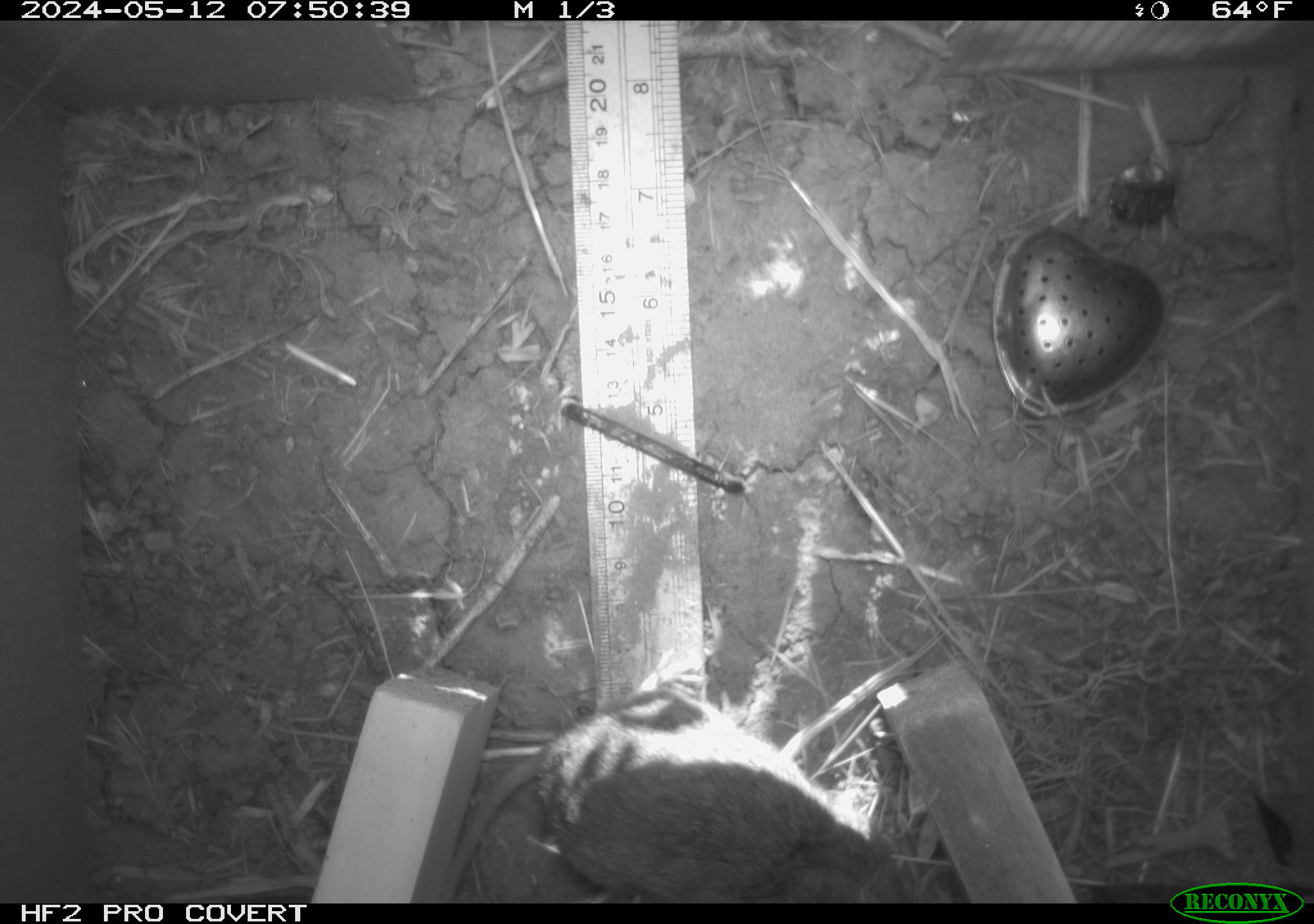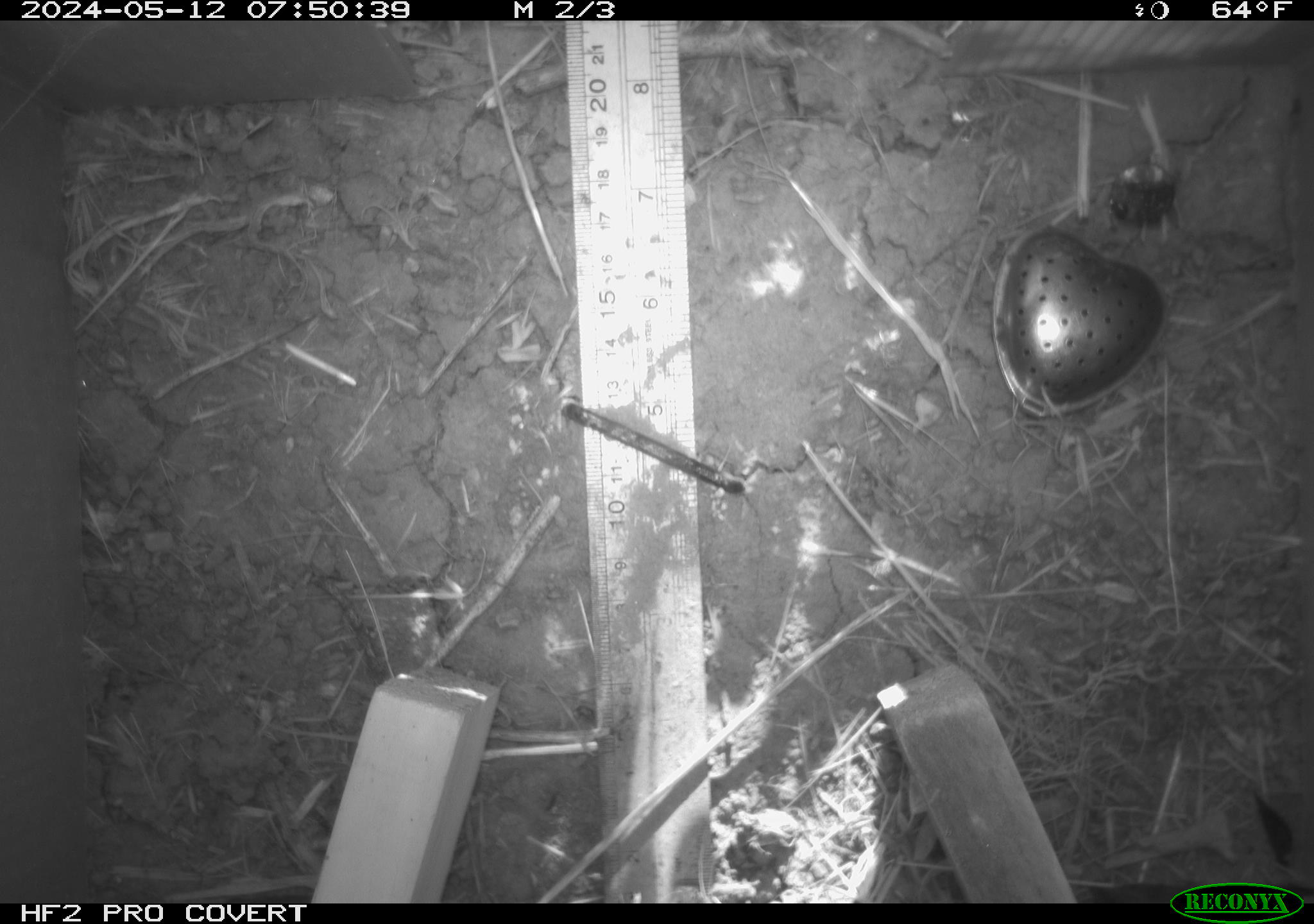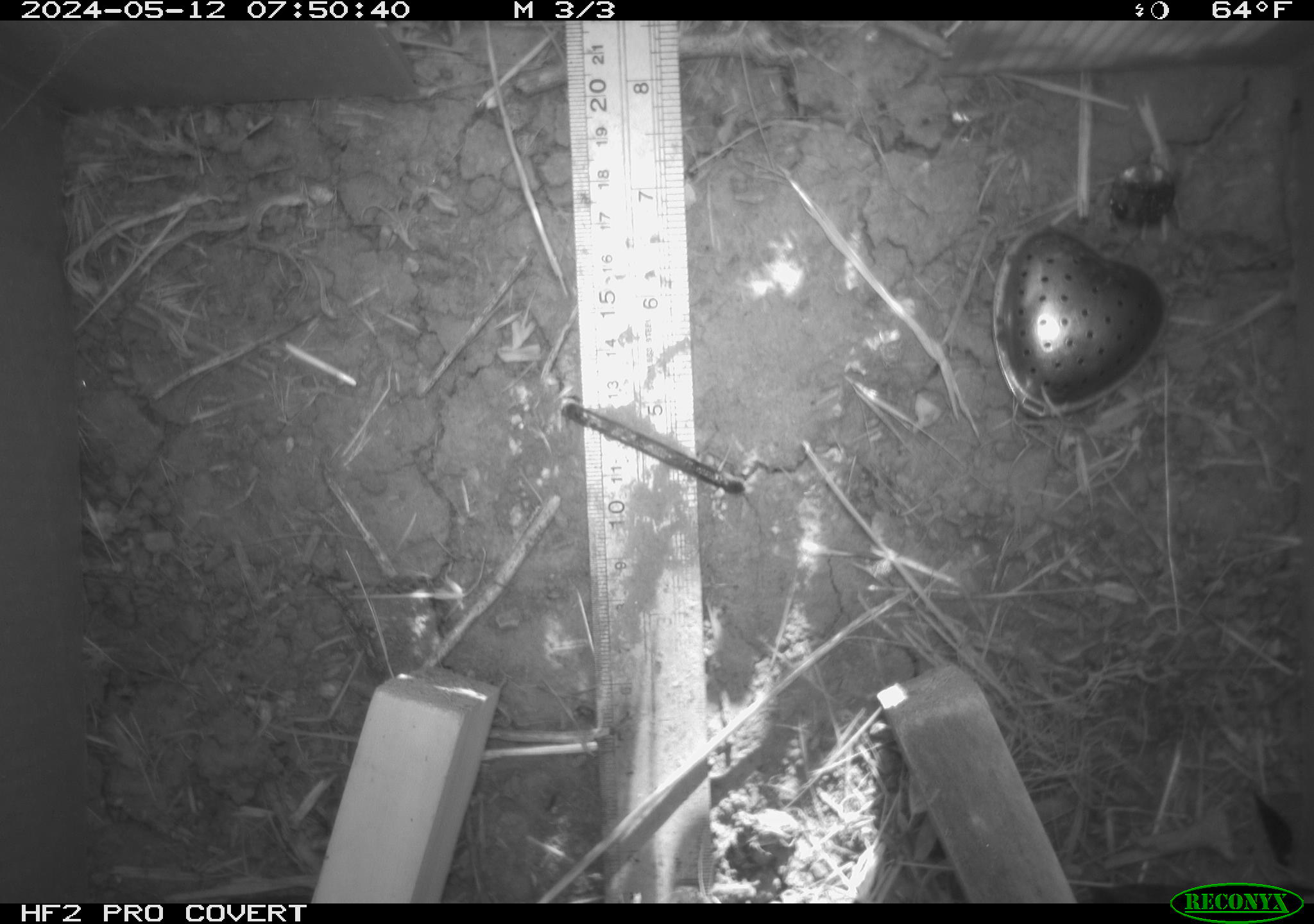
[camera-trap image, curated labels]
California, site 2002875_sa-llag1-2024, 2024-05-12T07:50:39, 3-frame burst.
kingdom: Animalia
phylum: Chordata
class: Mammalia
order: Rodentia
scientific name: Rodentia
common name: rodent